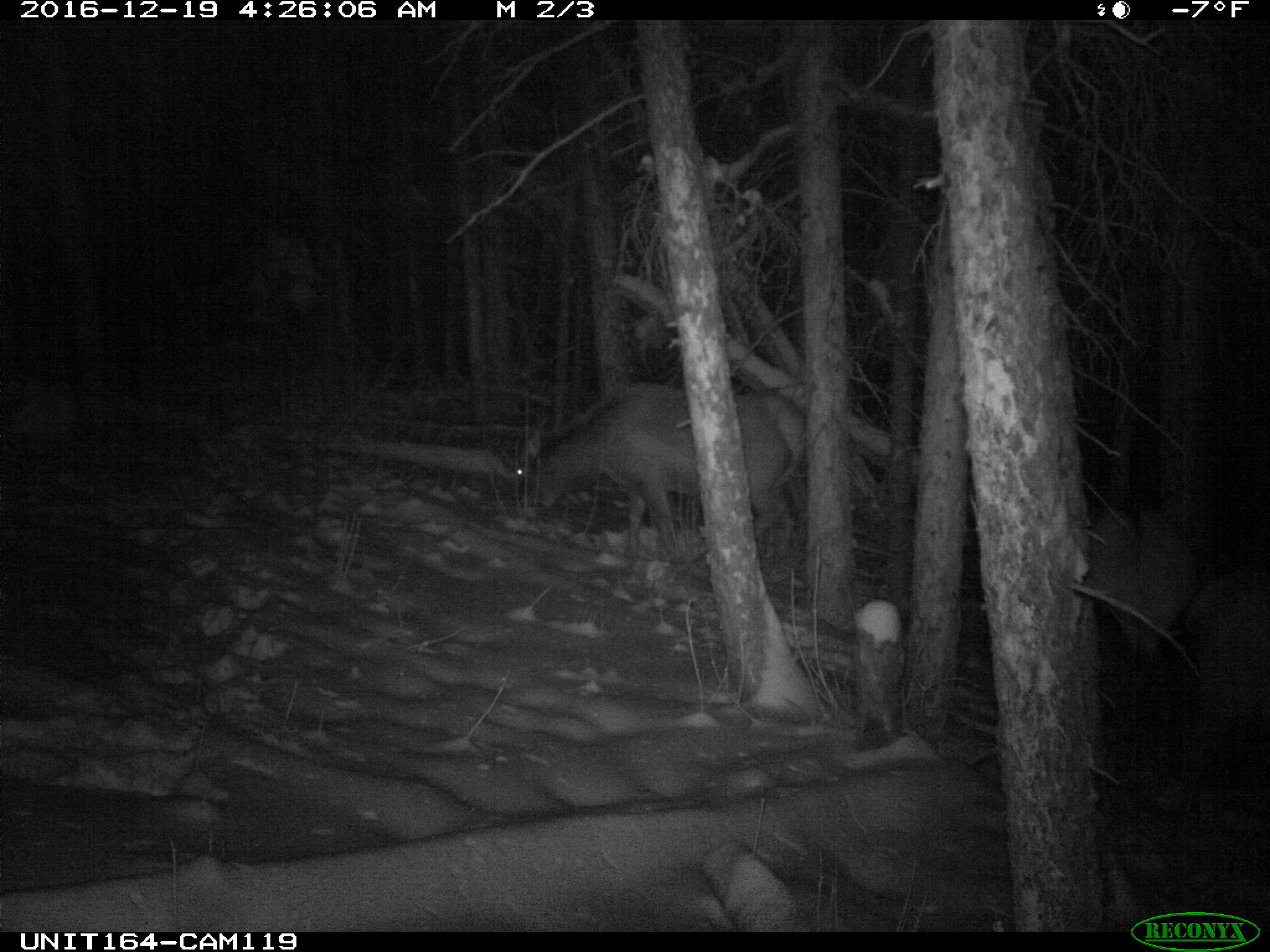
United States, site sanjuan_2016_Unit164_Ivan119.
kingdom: Animalia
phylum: Chordata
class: Mammalia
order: Artiodactyla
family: Cervidae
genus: Cervus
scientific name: Cervus elaphus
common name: red deer